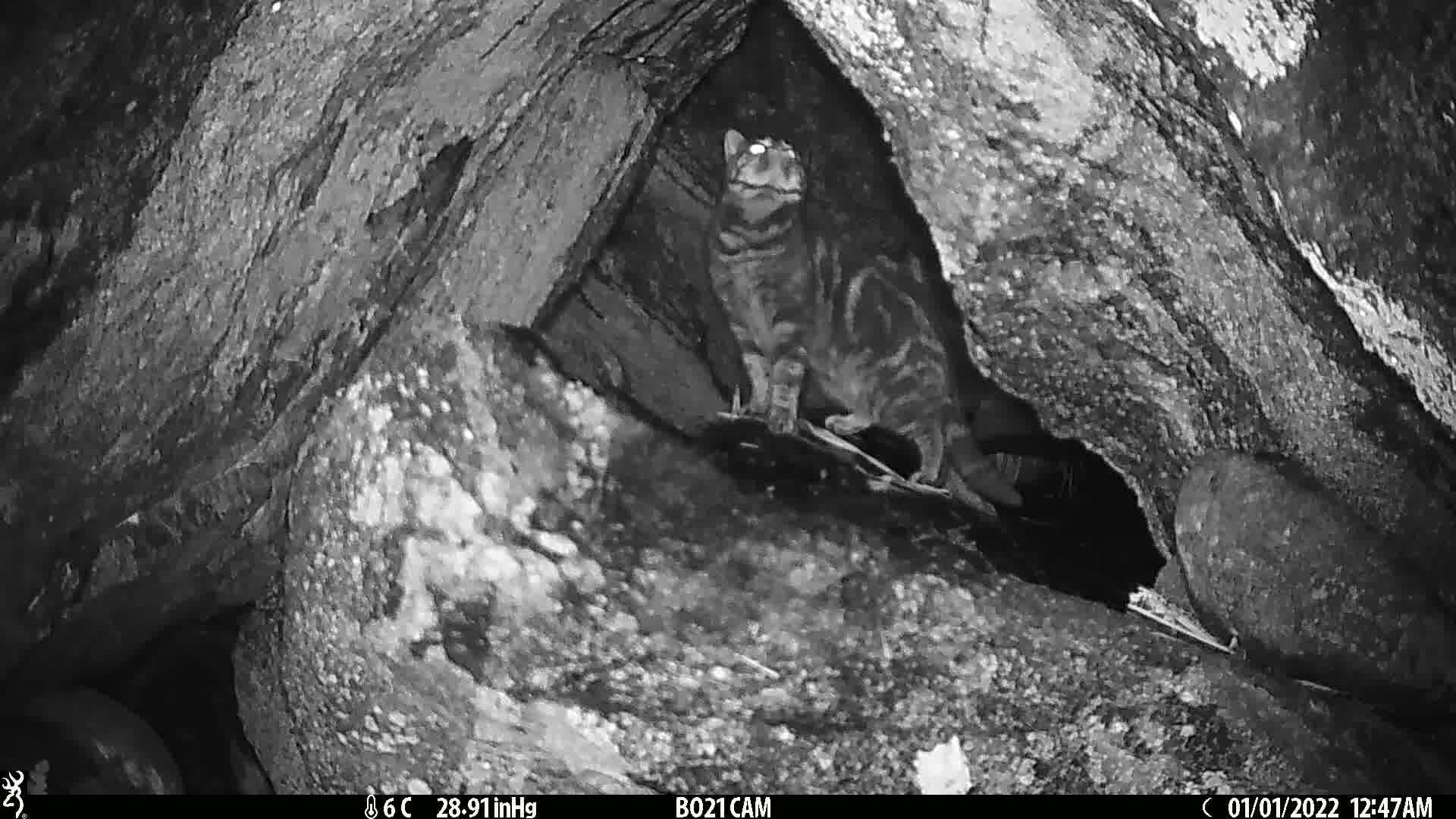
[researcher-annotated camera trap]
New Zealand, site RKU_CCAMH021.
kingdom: Animalia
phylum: Chordata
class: Mammalia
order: Carnivora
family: Felidae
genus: Felis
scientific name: Felis catus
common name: domestic cat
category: cat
Cat (domestic cat) (Felis catus).